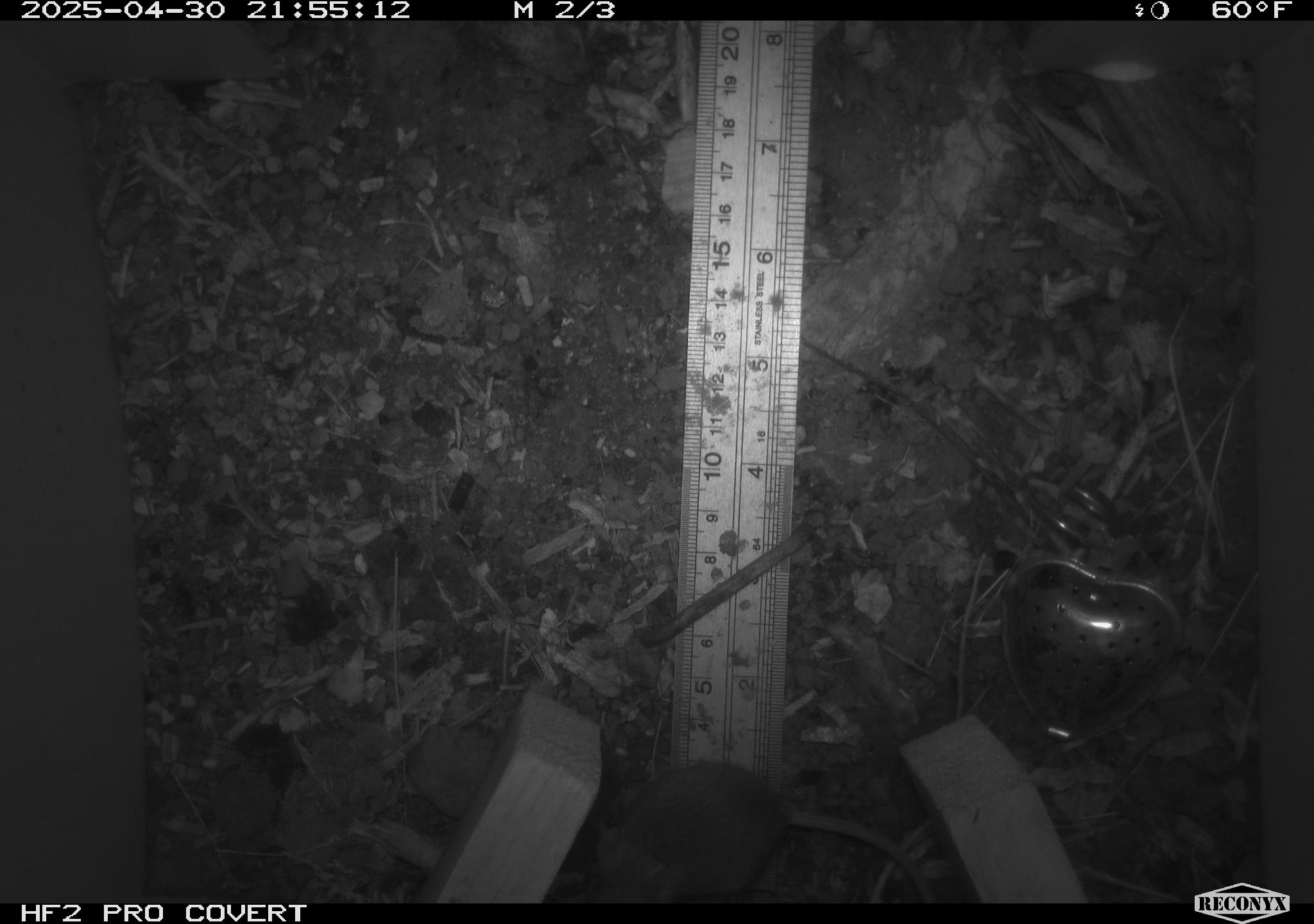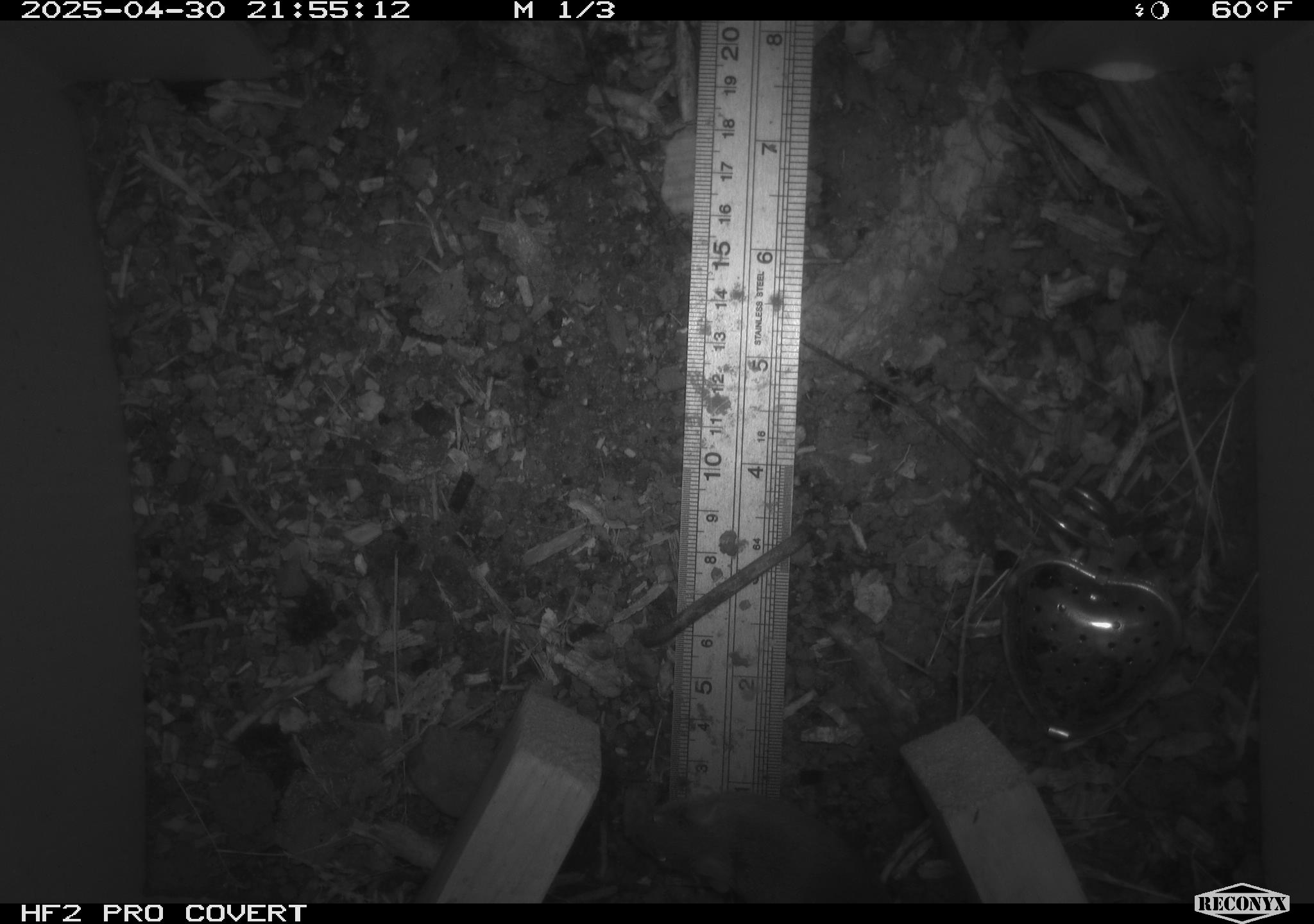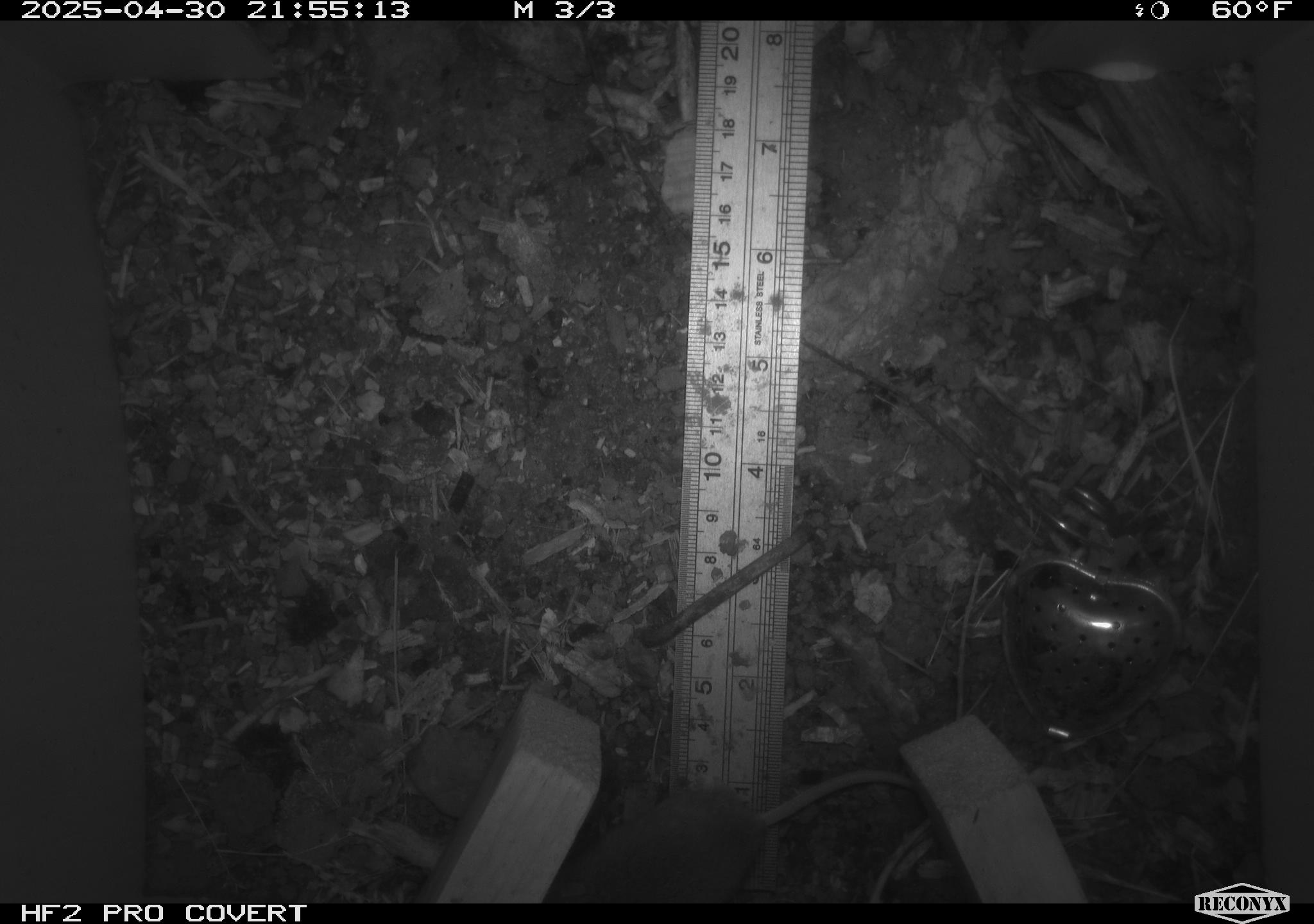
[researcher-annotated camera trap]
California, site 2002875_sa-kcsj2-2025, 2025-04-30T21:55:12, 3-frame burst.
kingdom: Animalia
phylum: Chordata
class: Mammalia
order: Rodentia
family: Muridae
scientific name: Muridae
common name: murids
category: muridae family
Muridae family (murids) (Muridae).